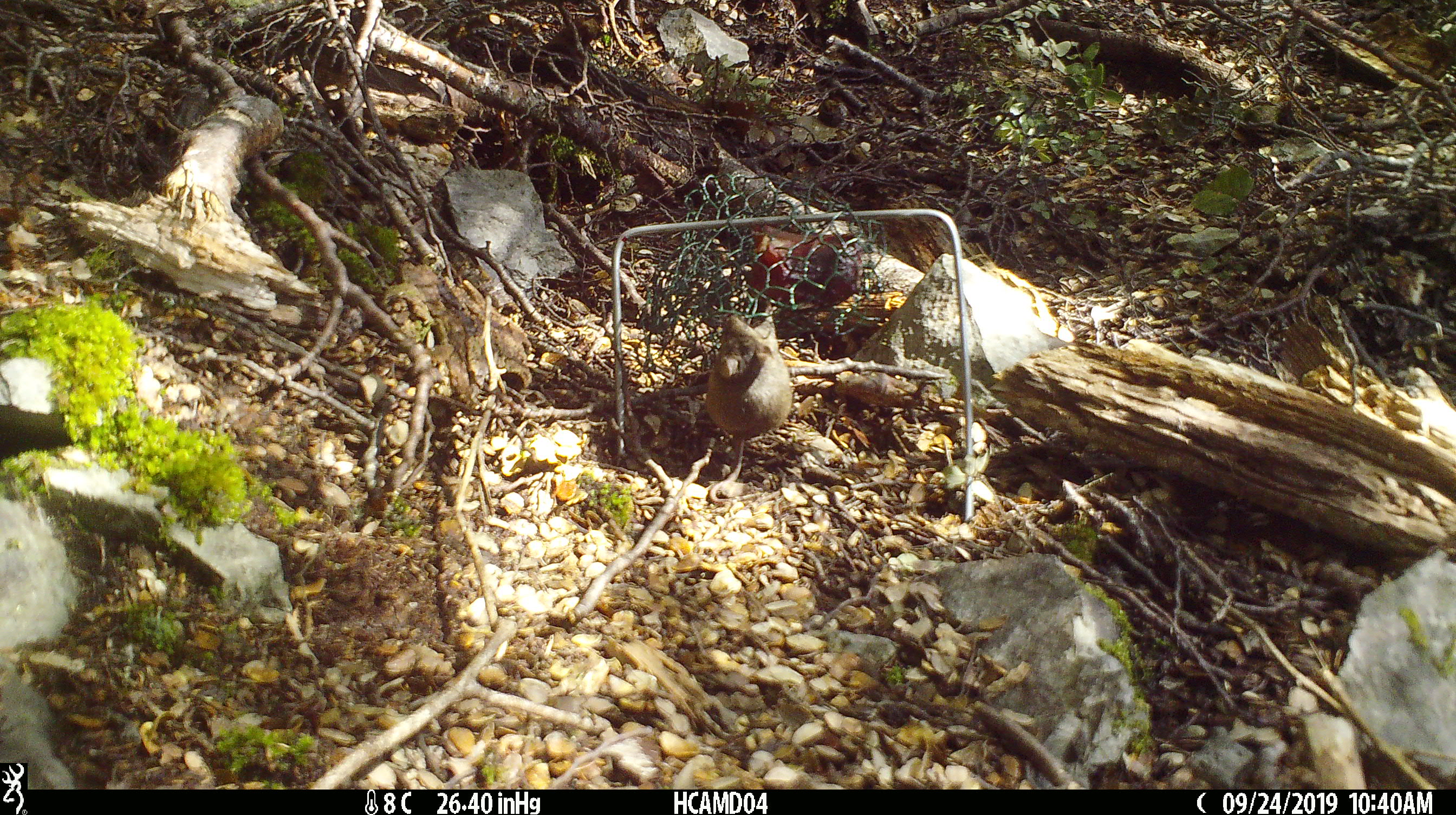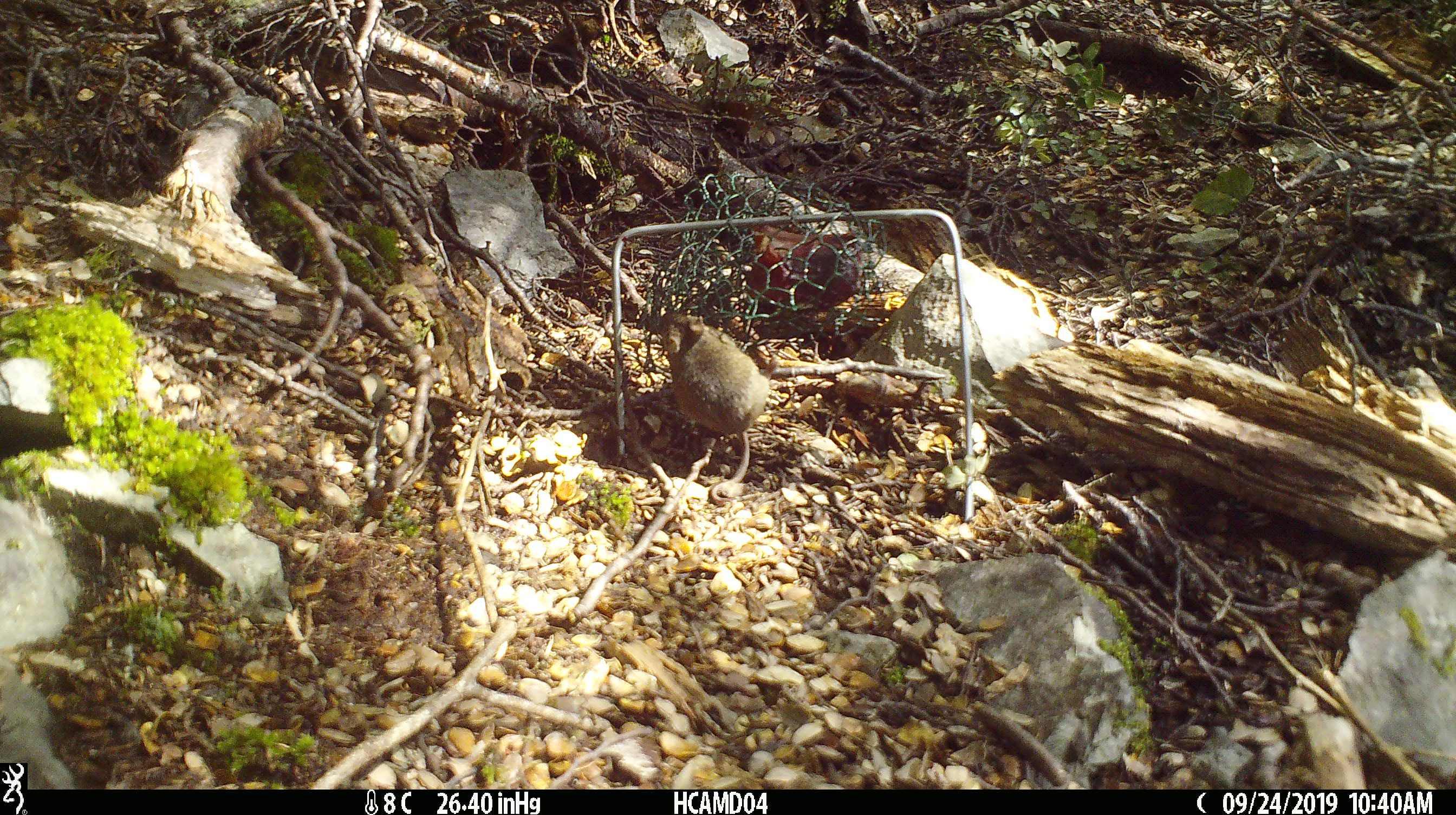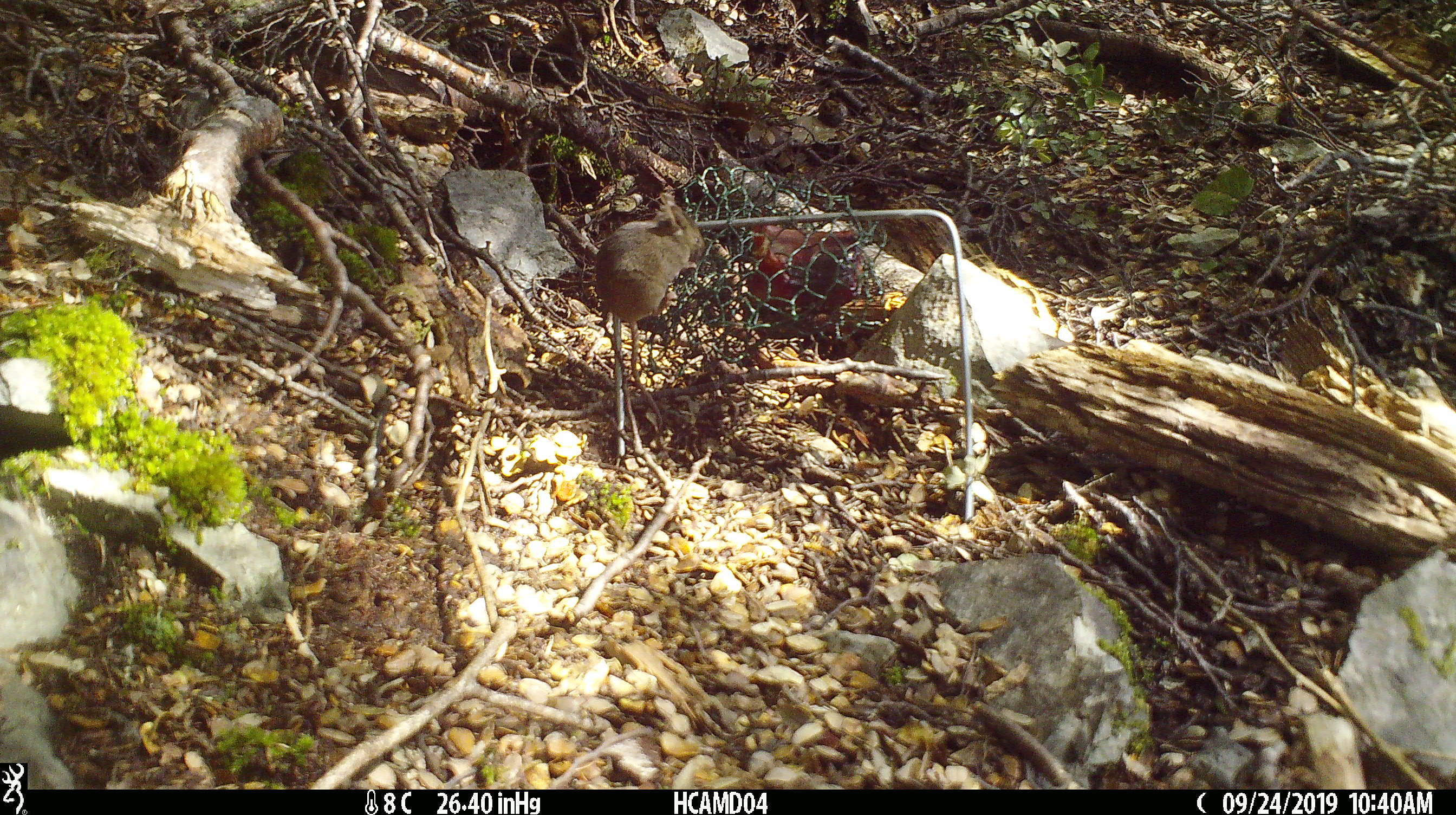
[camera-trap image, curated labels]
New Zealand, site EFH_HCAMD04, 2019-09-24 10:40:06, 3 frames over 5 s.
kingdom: Animalia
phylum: Chordata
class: Mammalia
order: Rodentia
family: Muridae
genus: Mus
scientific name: Mus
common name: mouse